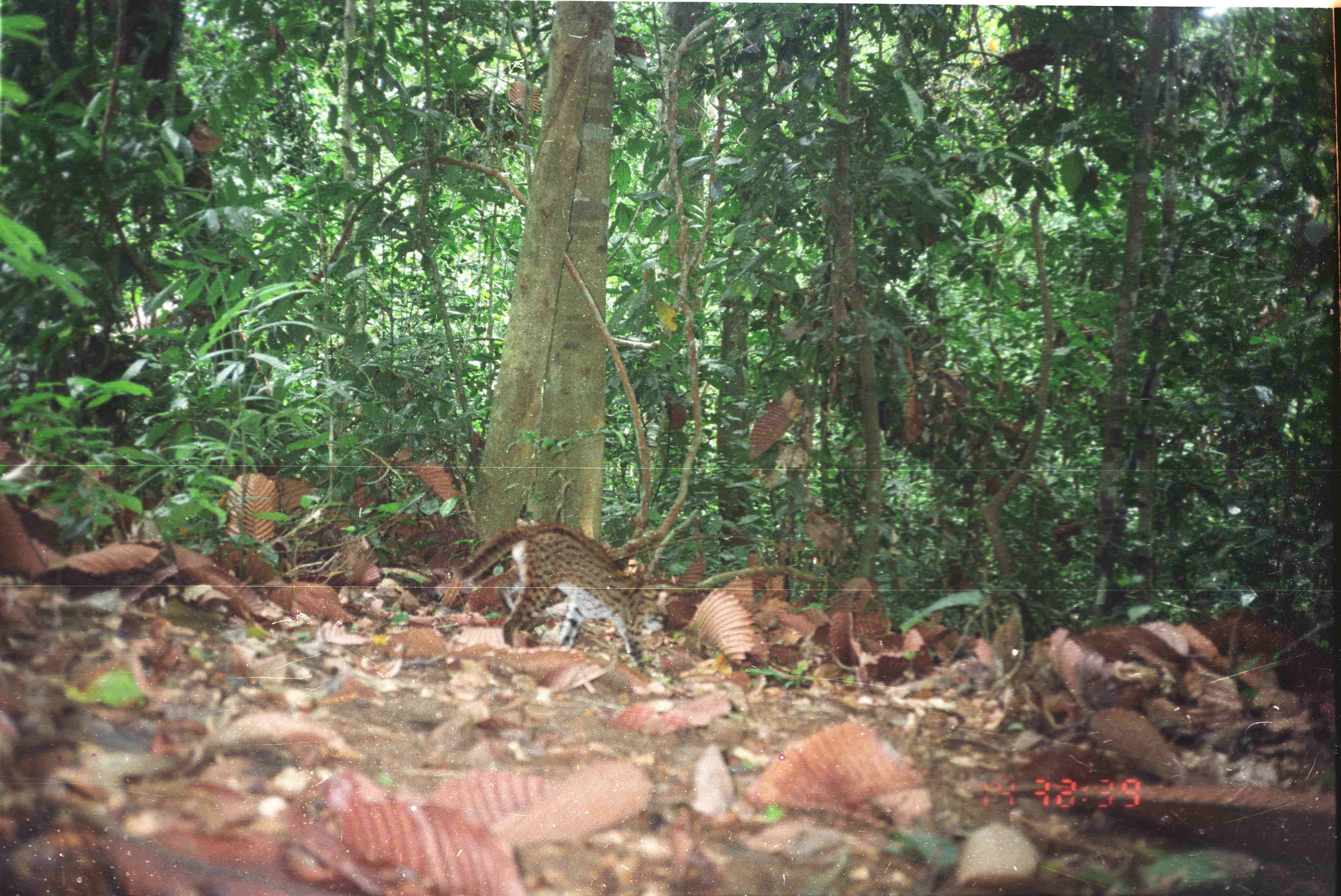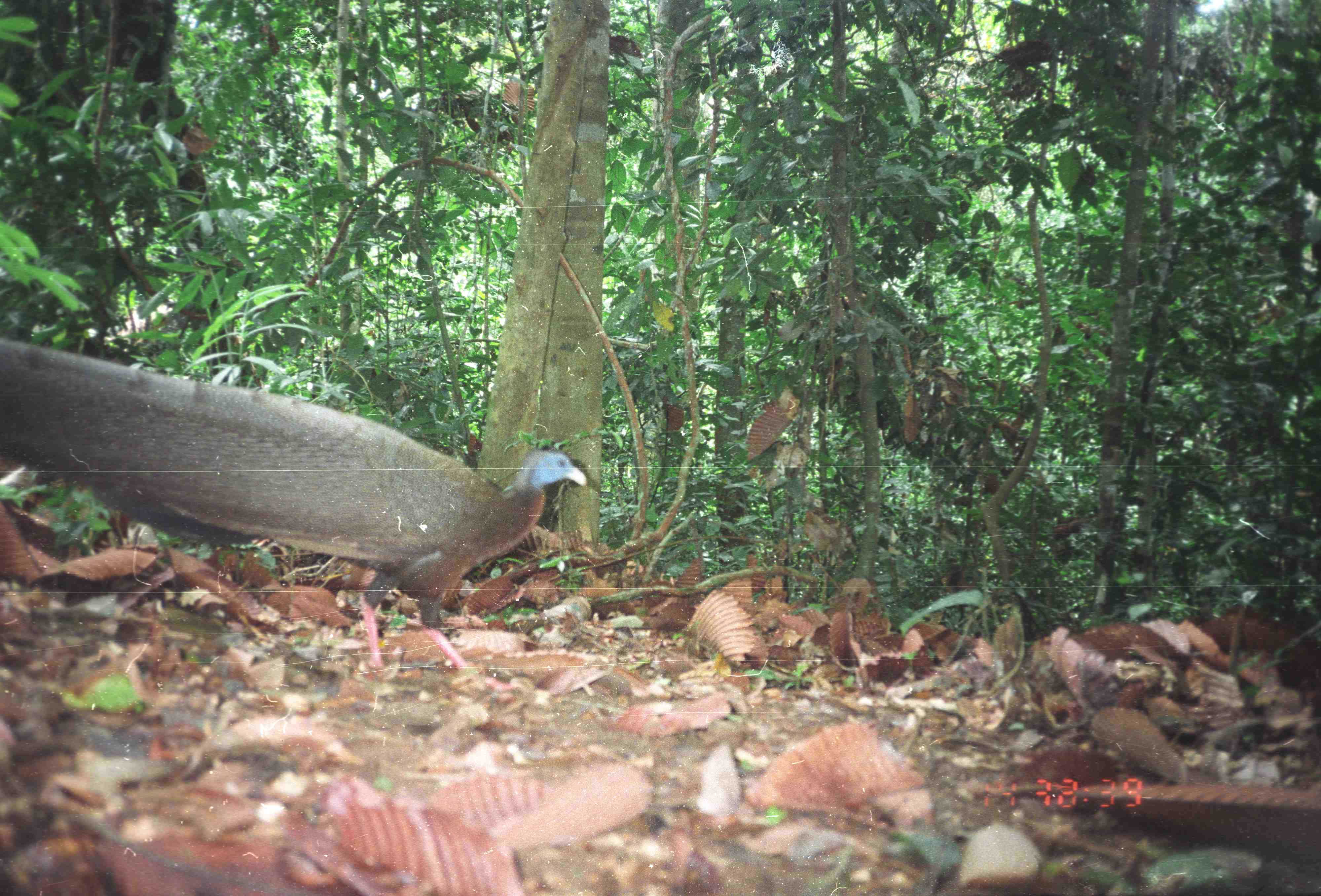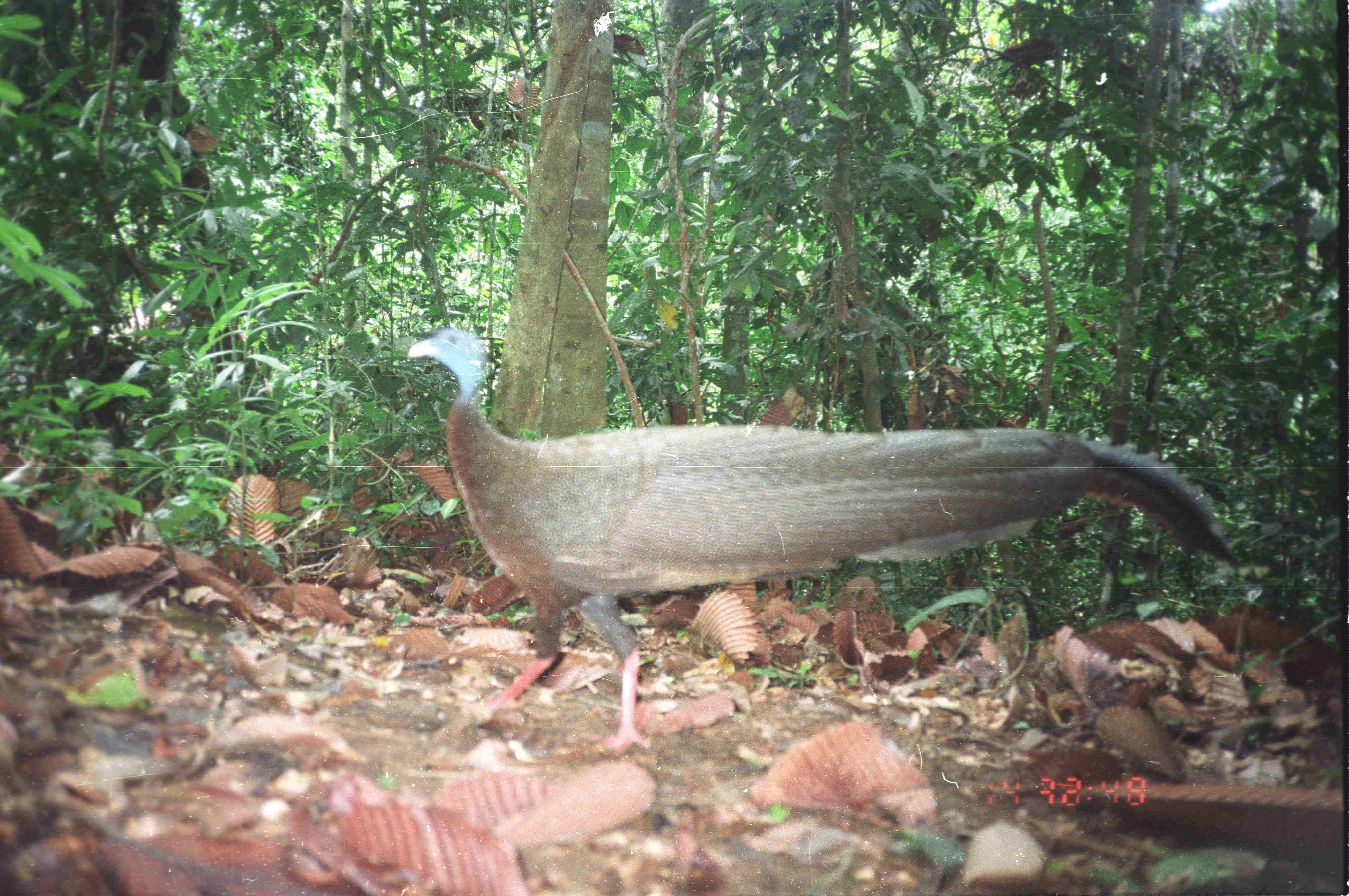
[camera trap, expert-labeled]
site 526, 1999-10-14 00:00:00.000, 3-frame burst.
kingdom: Animalia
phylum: Chordata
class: Mammalia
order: Carnivora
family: Felidae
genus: Prionailurus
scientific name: Prionailurus bengalensis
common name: mainland leopard cat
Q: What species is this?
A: Prionailurus bengalensis (mainland leopard cat).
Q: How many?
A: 1.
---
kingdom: Animalia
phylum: Chordata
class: Aves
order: Galliformes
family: Phasianidae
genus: Argusianus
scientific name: Argusianus argus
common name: great argus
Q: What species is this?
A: Argusianus argus (great argus).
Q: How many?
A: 1.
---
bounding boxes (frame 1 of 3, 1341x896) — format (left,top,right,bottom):
prionailurus bengalensis: (453,521,678,679)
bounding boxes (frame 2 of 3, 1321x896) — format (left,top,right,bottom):
argusianus argus: (1,336,590,673)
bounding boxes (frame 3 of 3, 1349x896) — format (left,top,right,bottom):
argusianus argus: (404,325,1246,756)